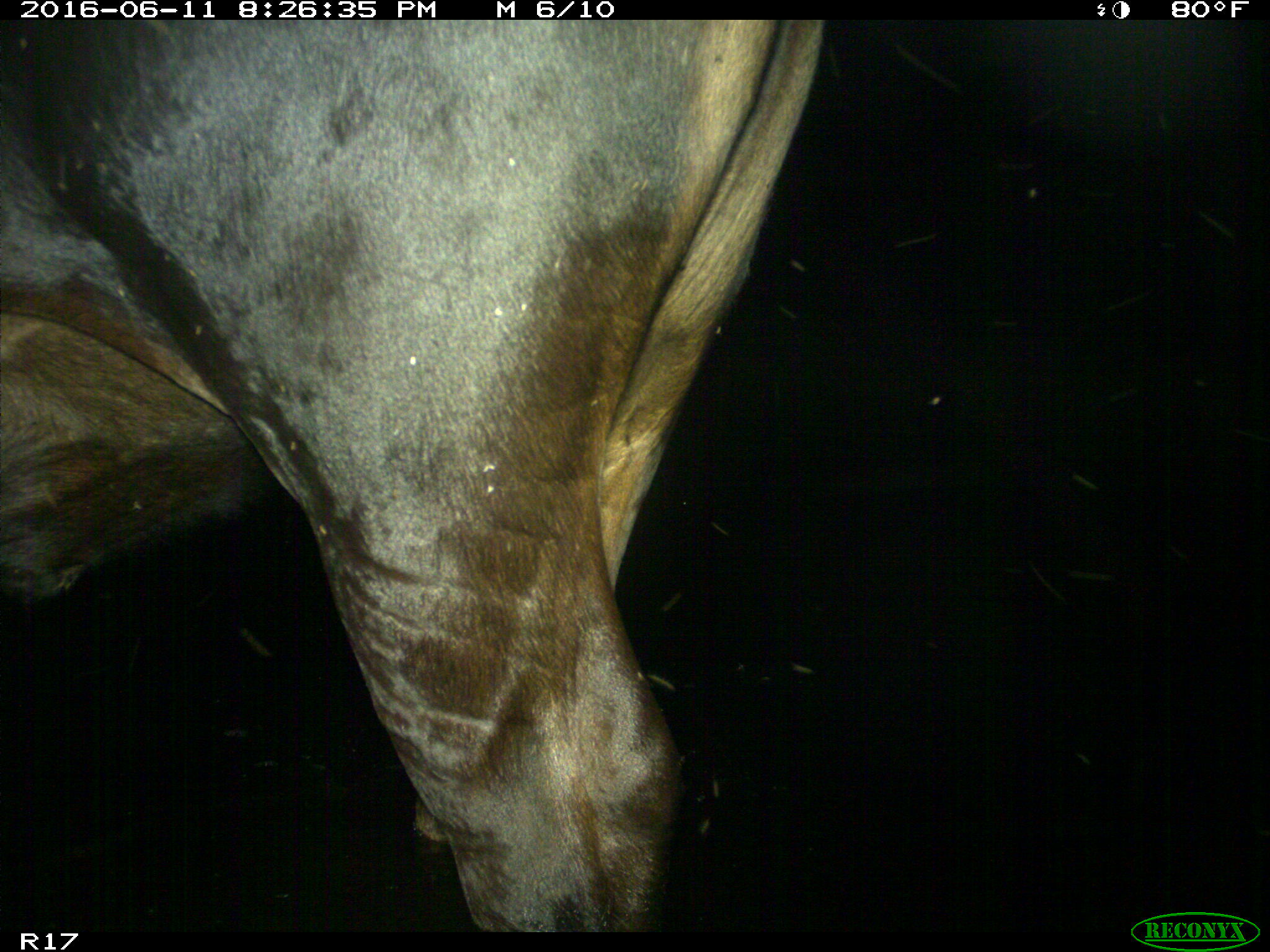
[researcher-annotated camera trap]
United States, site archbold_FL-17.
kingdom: Animalia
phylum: Chordata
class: Mammalia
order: Artiodactyla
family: Bovidae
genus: Bos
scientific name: Bos taurus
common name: domestic cow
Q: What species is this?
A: Bos taurus (domestic cow).